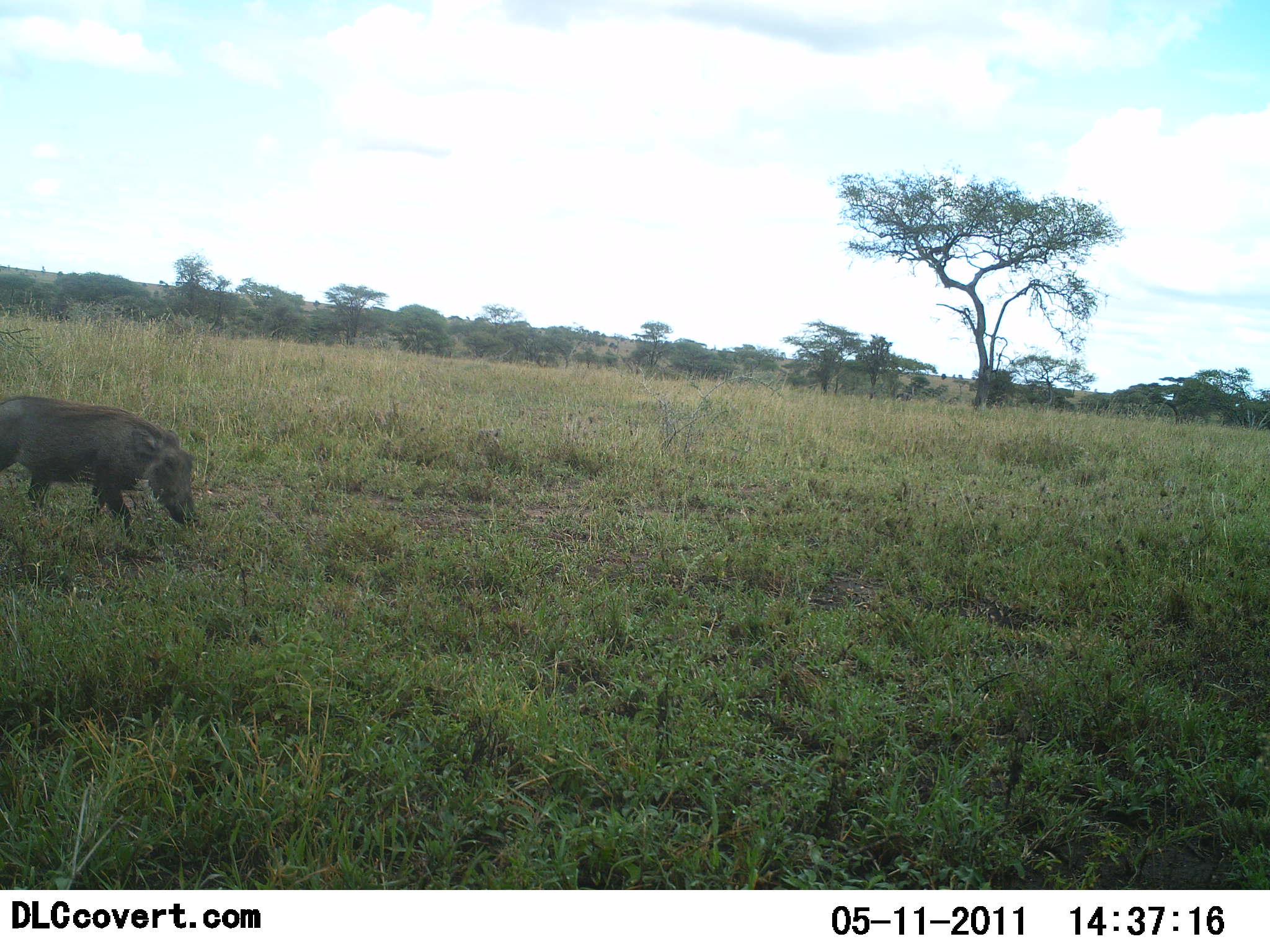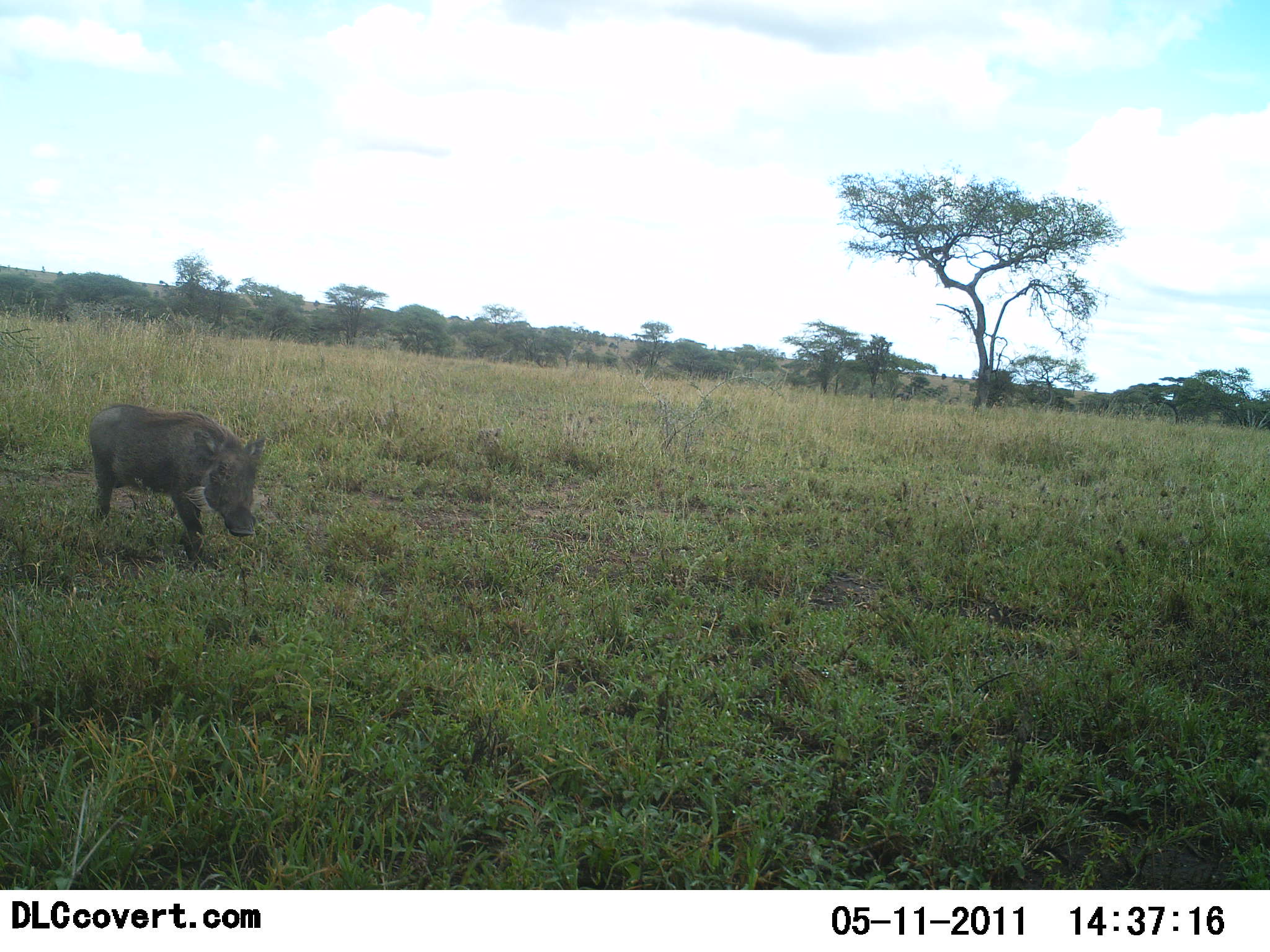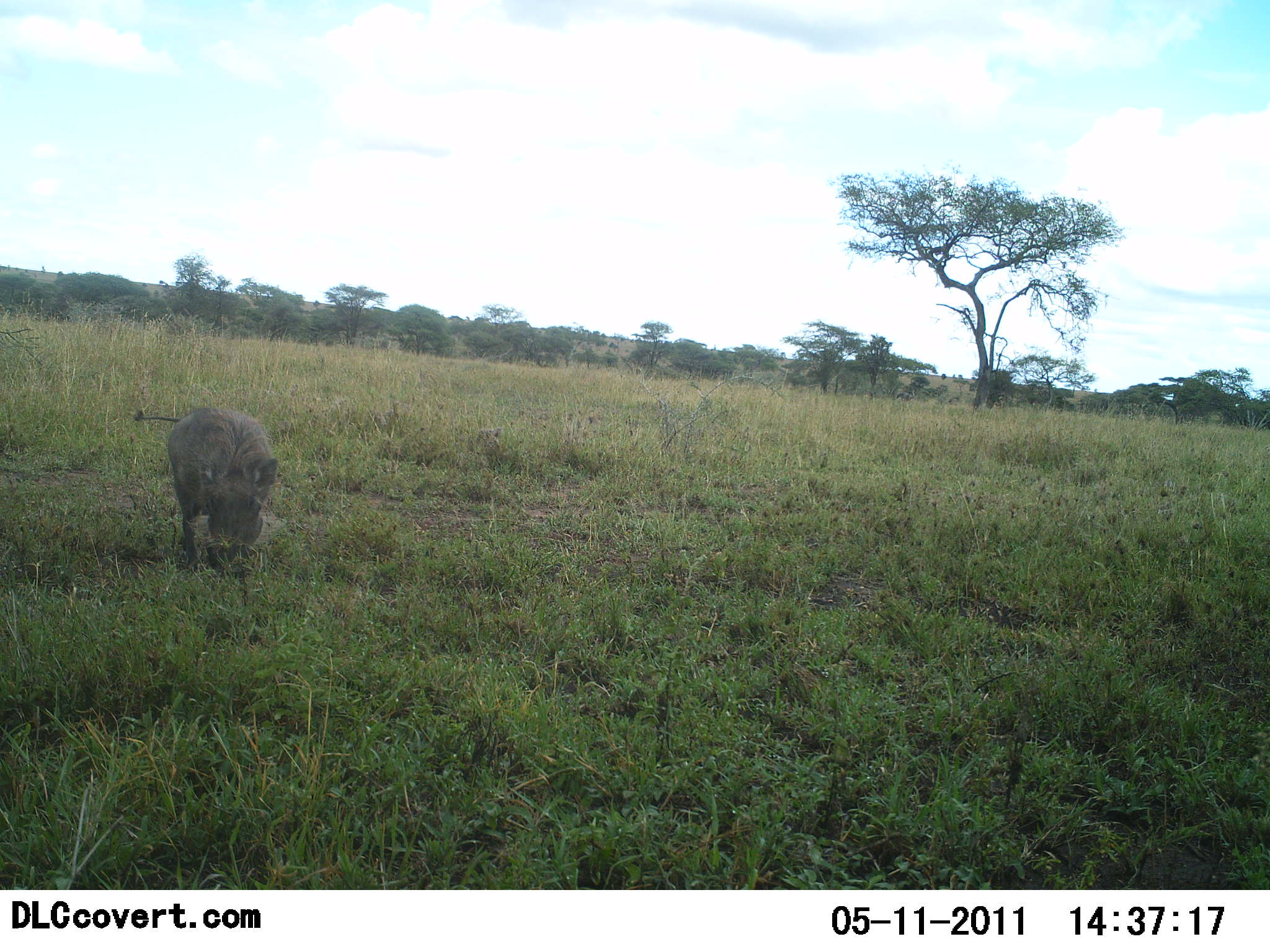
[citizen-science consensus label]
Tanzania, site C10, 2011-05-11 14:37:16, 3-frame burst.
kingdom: Animalia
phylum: Chordata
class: Mammalia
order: Artiodactyla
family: Suidae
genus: Phacochoerus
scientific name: Phacochoerus africanus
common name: warthog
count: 1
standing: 0%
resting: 0%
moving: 100%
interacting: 0%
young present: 0%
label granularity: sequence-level